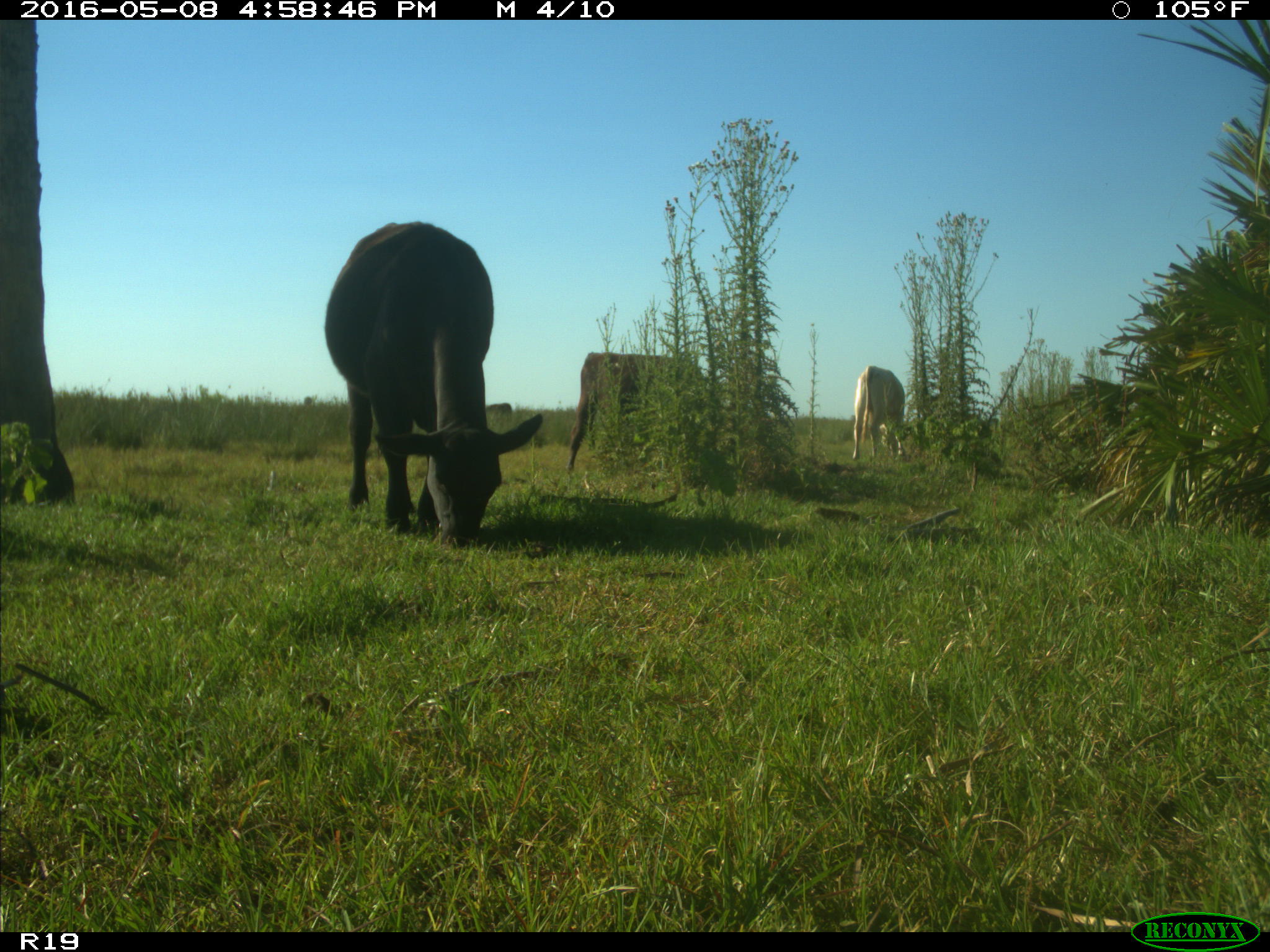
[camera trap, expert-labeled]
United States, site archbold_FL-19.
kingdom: Animalia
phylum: Chordata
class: Mammalia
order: Artiodactyla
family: Bovidae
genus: Bos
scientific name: Bos taurus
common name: domestic cow